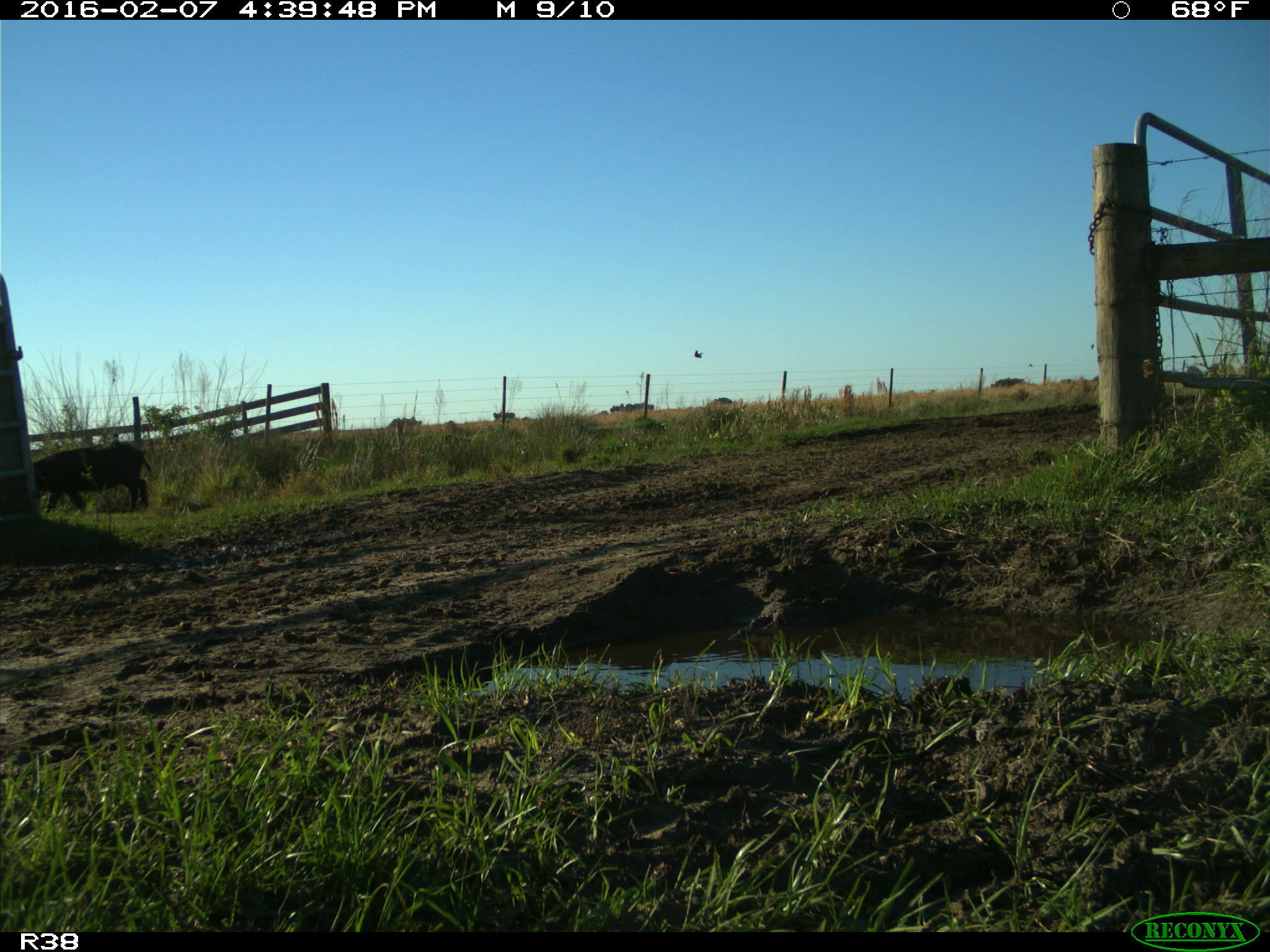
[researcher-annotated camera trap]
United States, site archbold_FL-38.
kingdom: Animalia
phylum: Chordata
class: Mammalia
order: Artiodactyla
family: Suidae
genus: Sus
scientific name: Sus scrofa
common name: wild boar